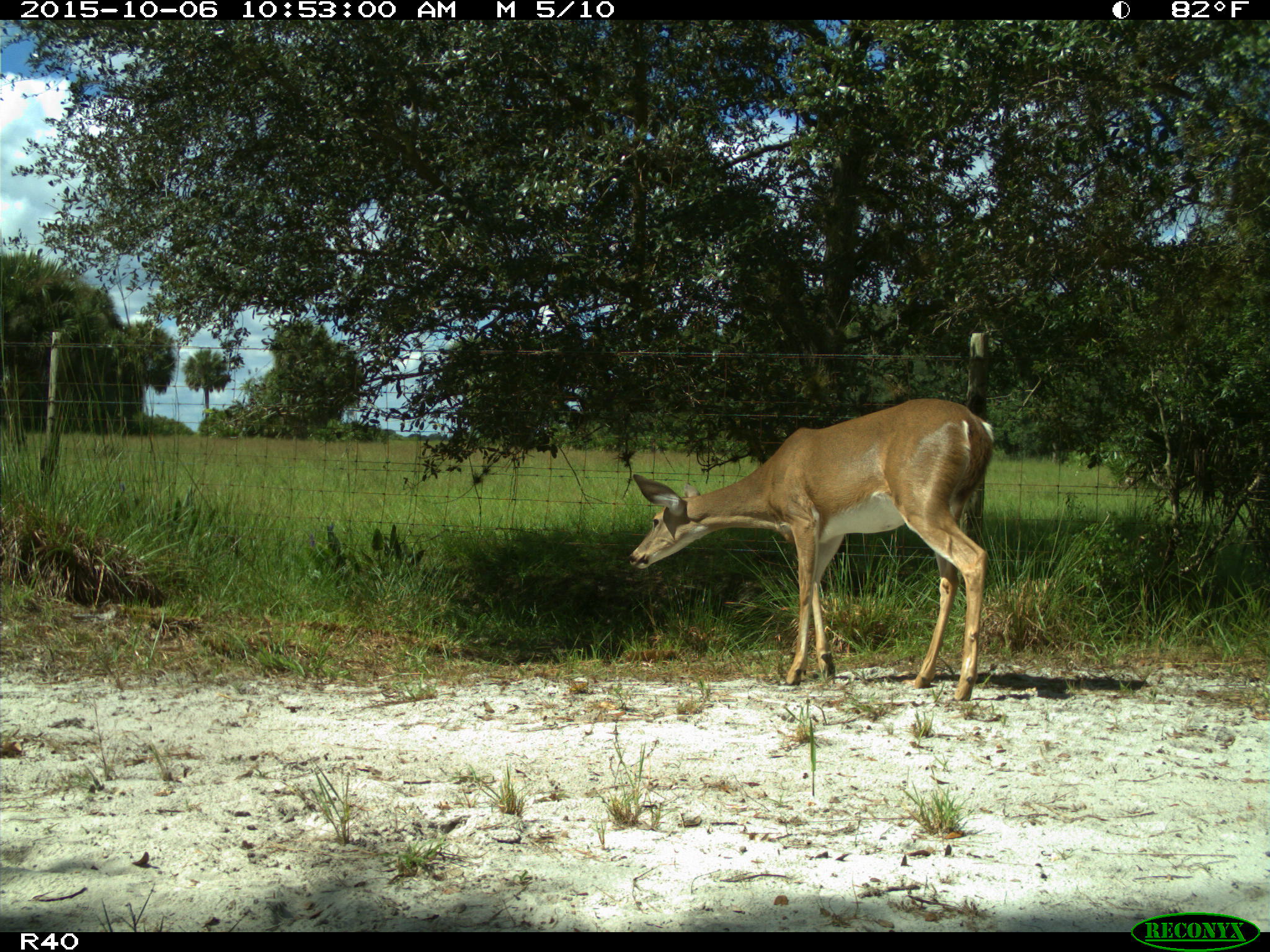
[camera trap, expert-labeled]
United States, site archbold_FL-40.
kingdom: Animalia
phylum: Chordata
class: Mammalia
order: Artiodactyla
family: Cervidae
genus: Odocoileus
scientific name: Odocoileus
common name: deer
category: unidentified deer